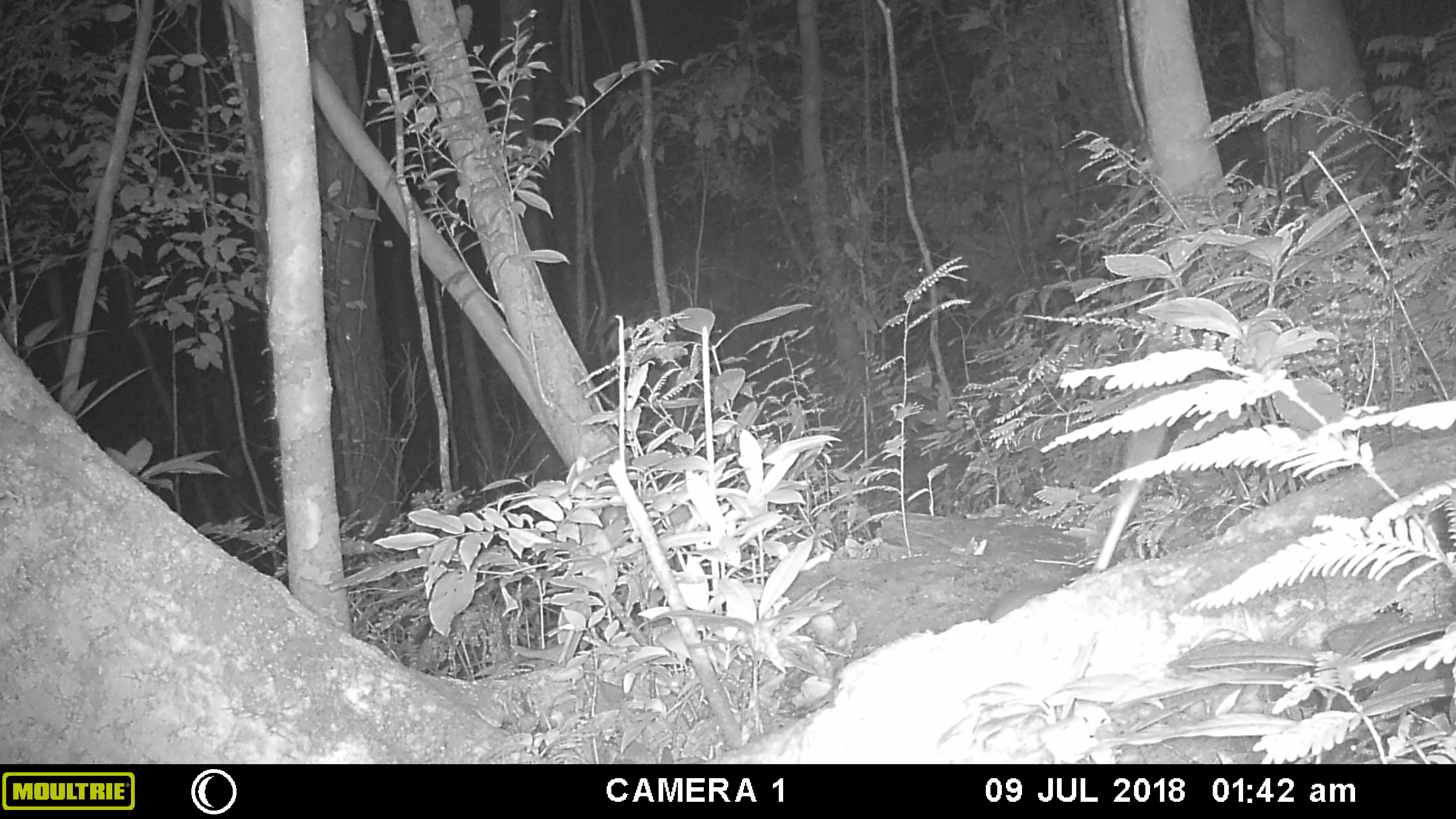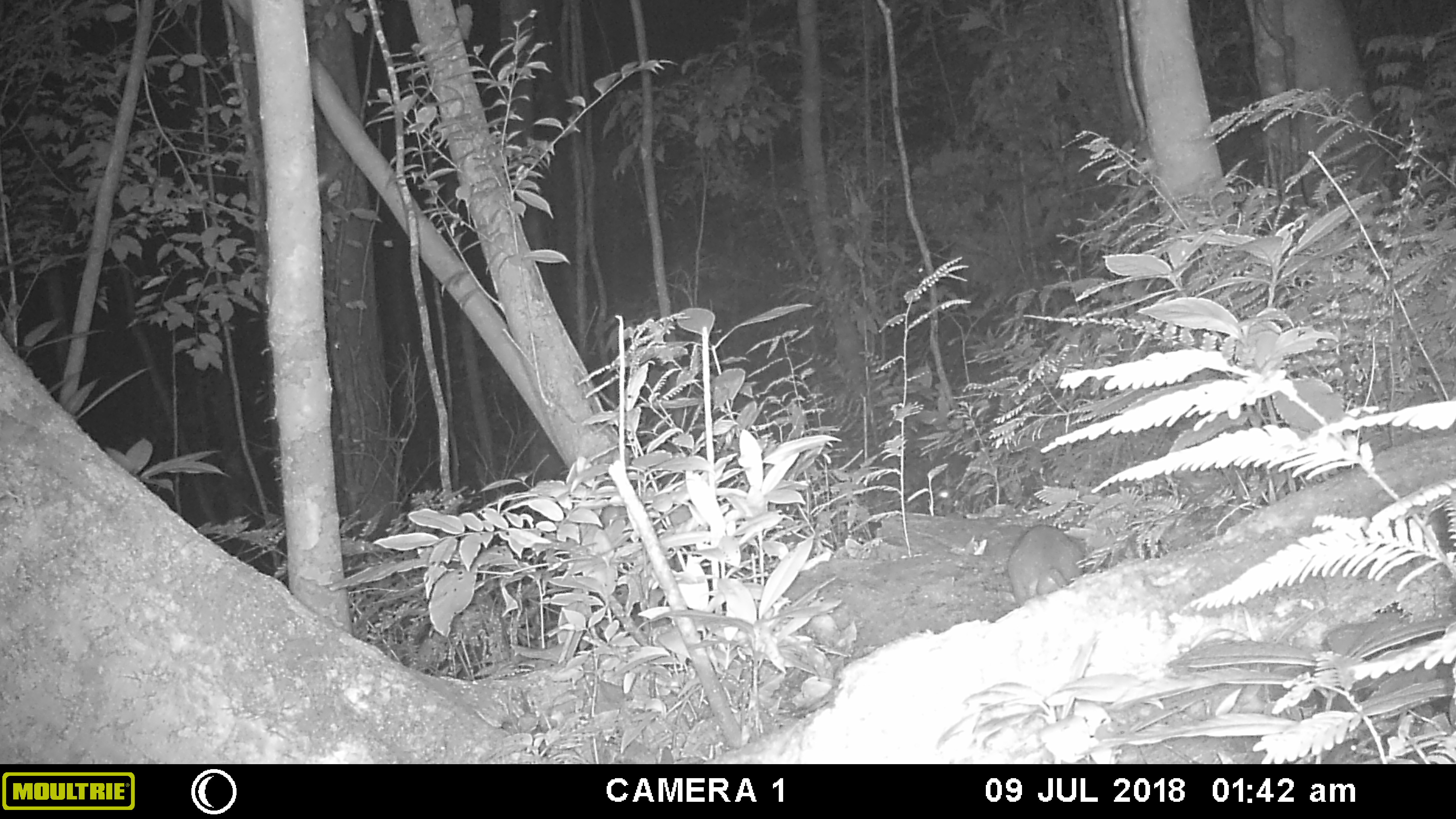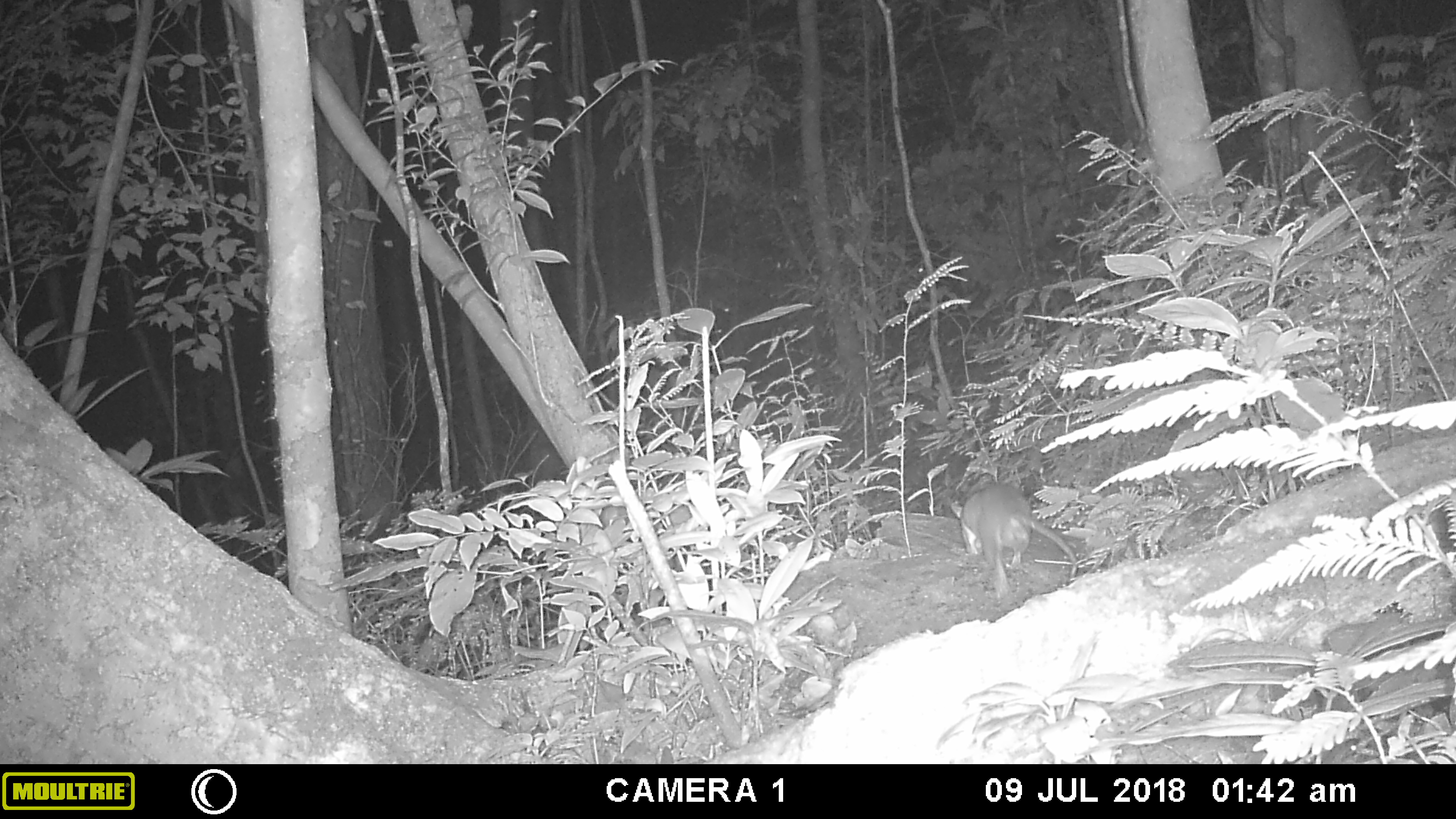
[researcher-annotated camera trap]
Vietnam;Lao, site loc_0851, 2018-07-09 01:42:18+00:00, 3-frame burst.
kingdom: Animalia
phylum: Chordata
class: Mammalia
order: Rodentia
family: Muridae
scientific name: Muridae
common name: old-world mice and rats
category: unidentified murid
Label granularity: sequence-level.